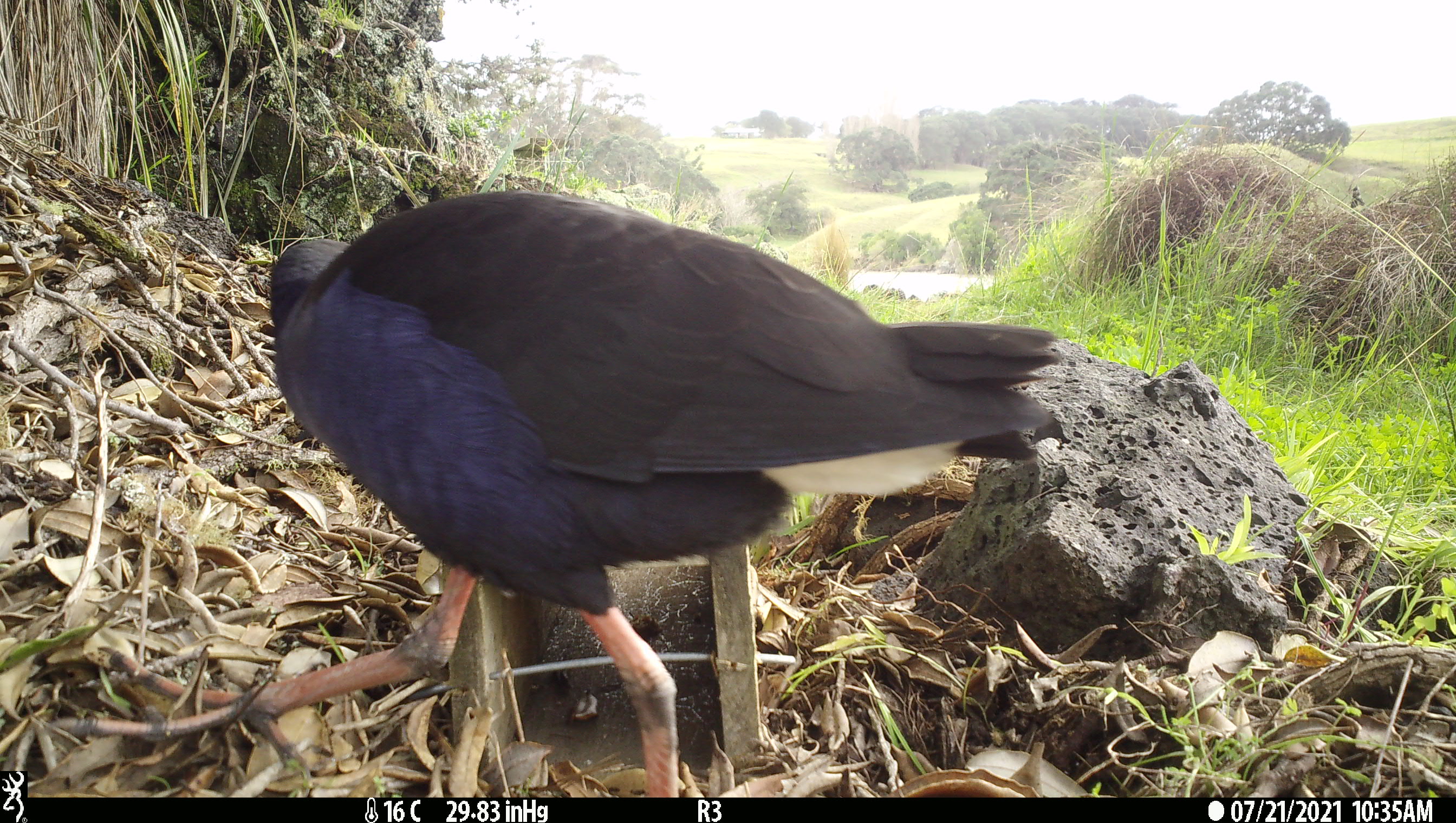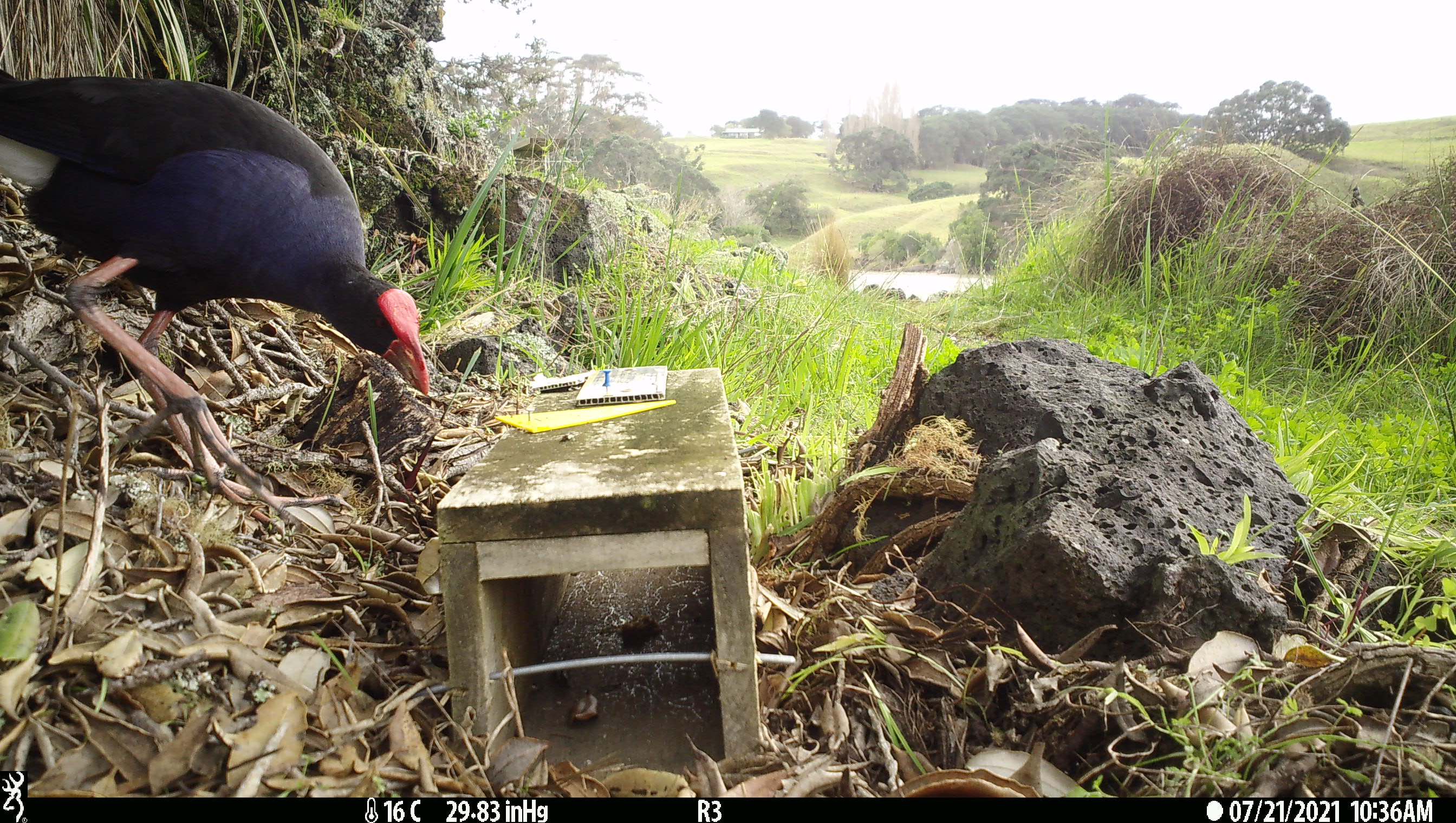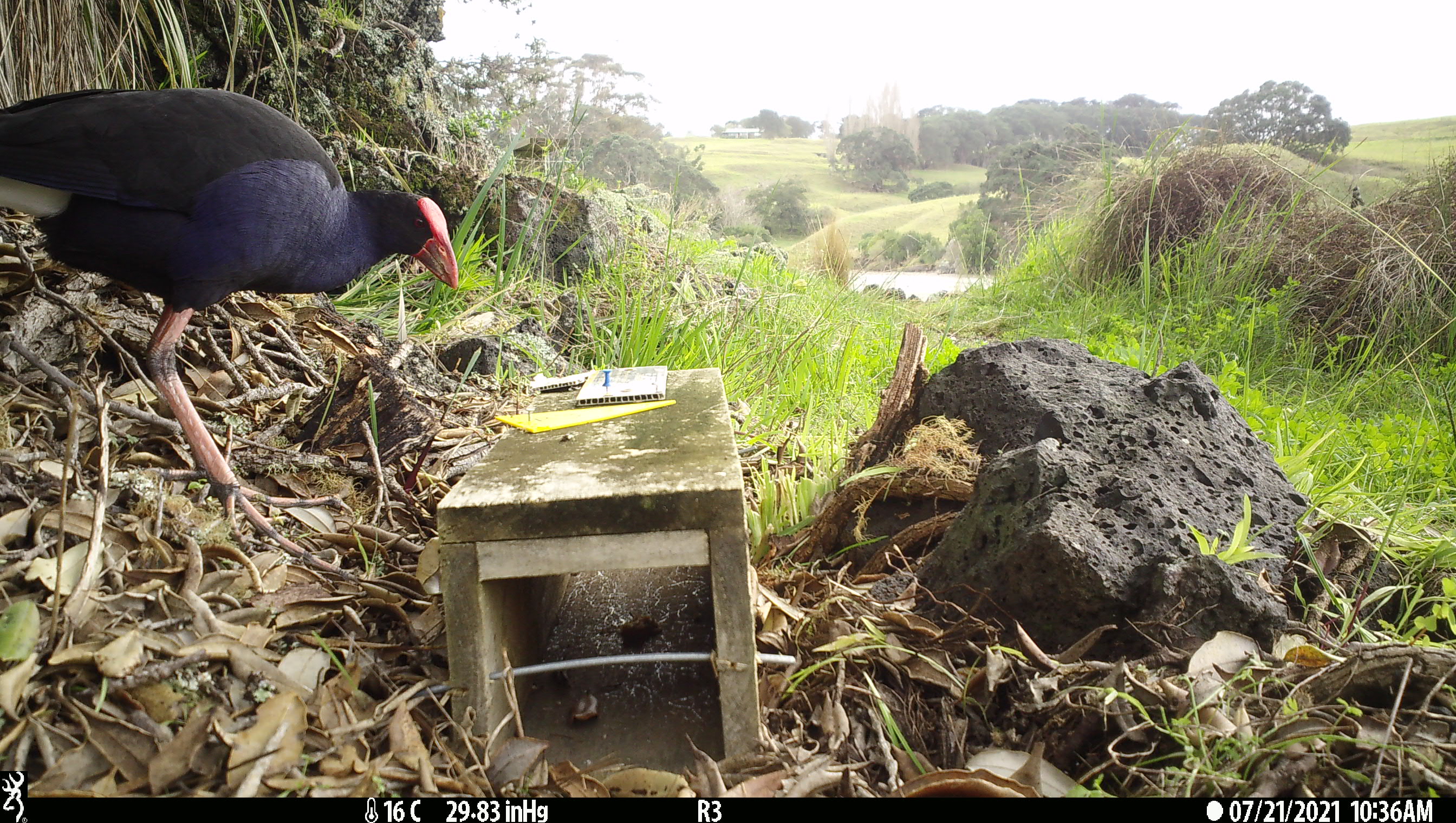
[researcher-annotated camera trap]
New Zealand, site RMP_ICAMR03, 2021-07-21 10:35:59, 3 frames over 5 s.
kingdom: Animalia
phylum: Chordata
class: Aves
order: Gruiformes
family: Rallidae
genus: Porphyrio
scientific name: Porphyrio melanotus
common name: australasian swamphen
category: pukeko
Pukeko (australasian swamphen) (Porphyrio melanotus).